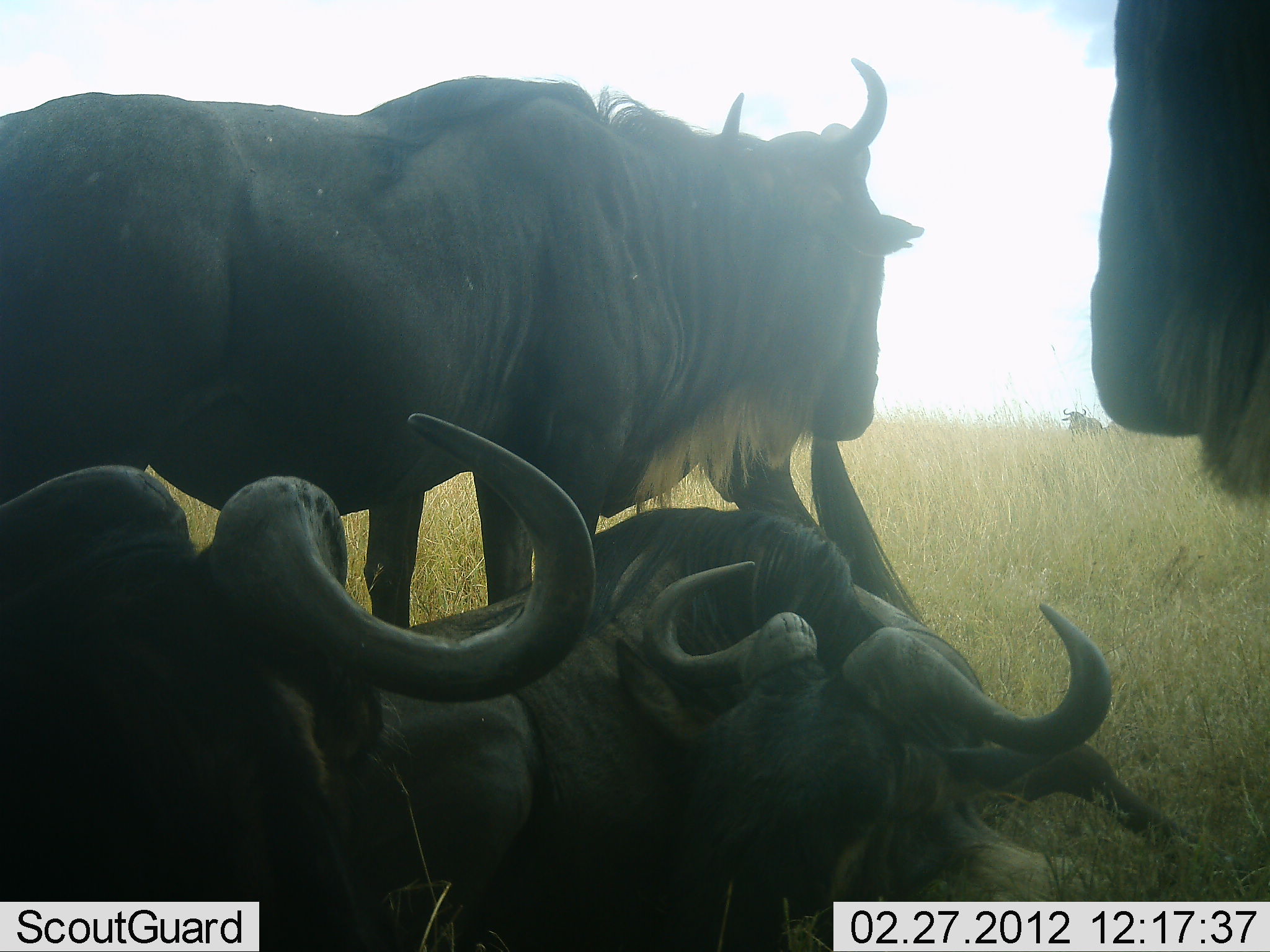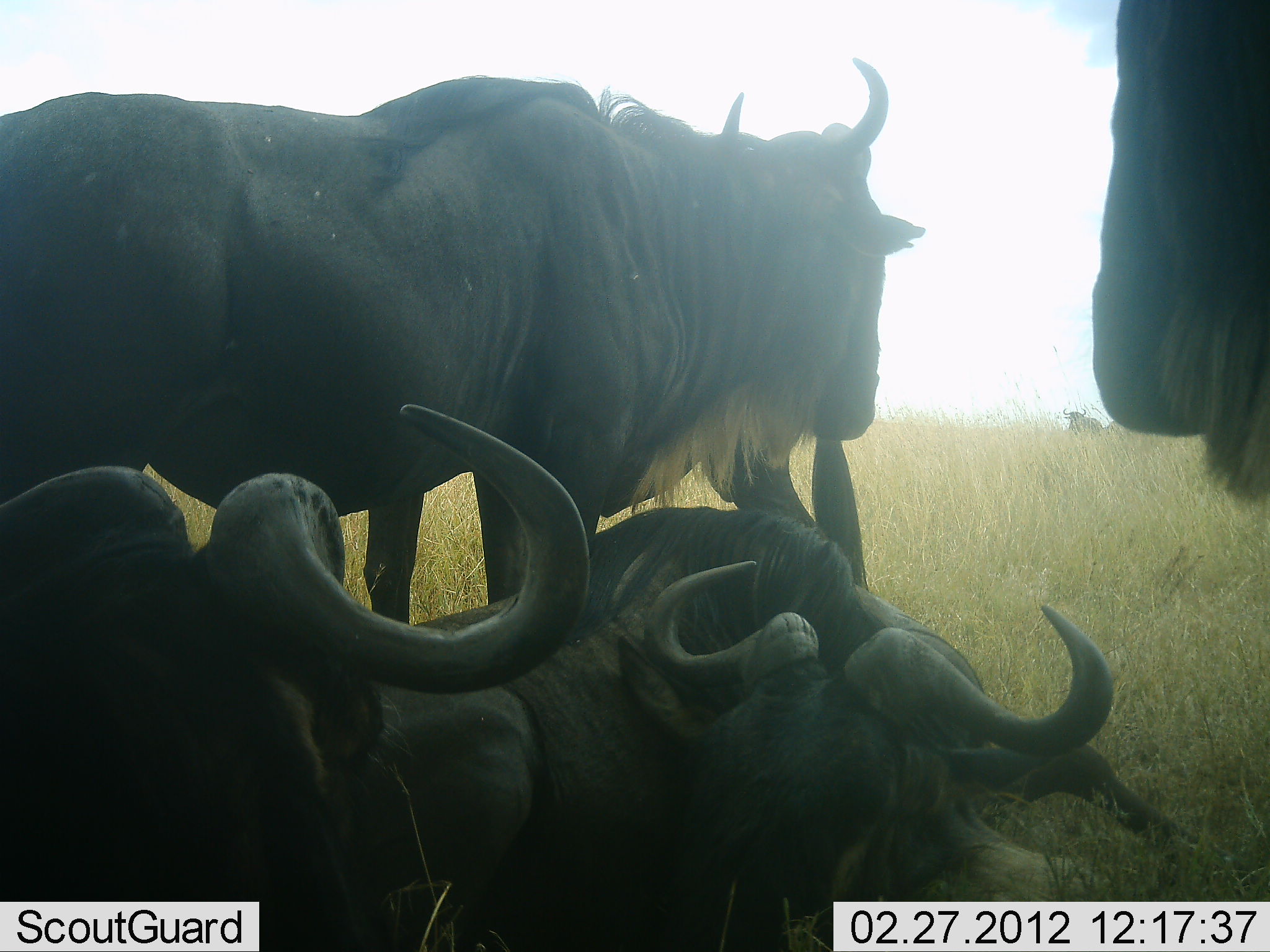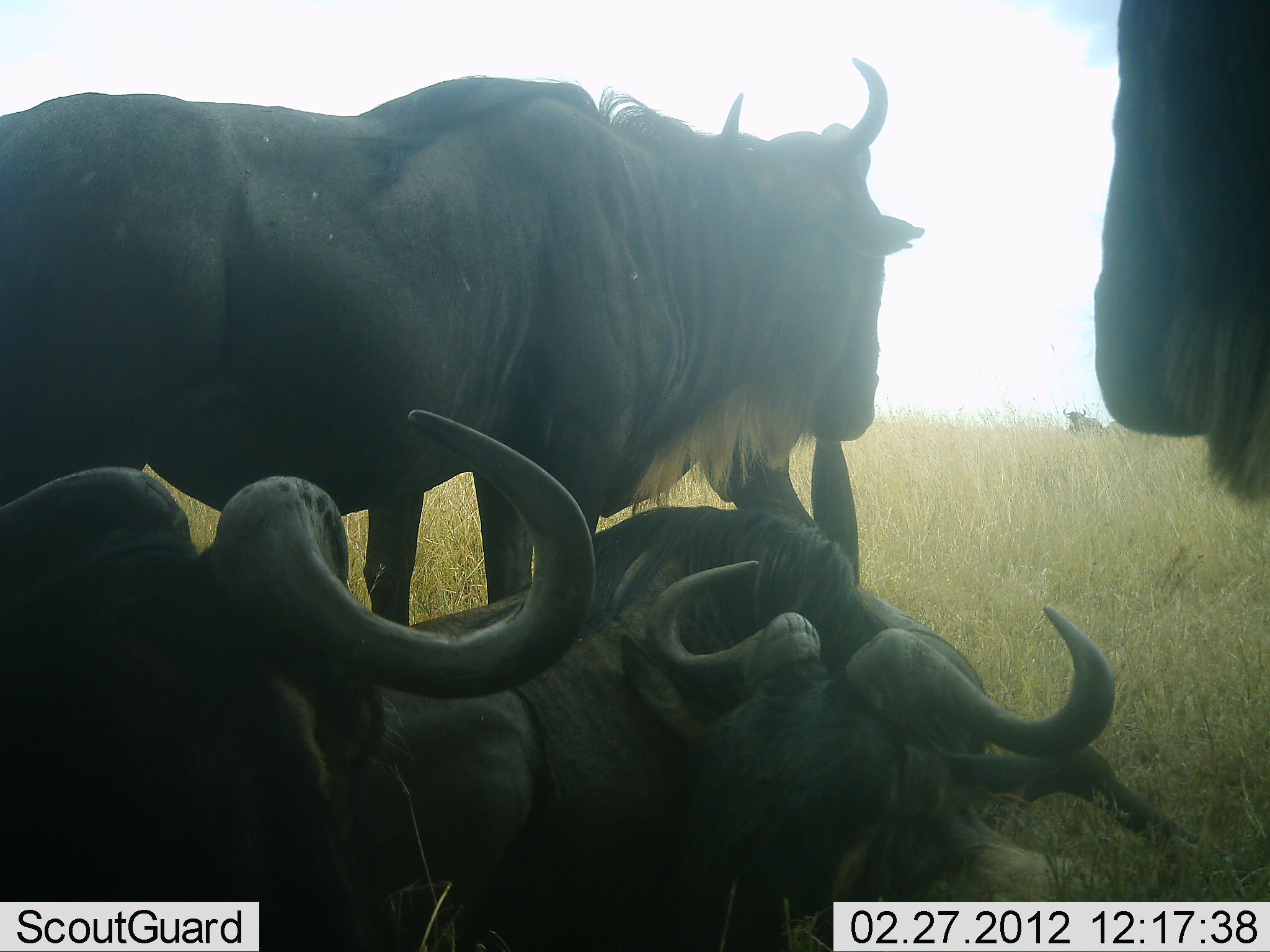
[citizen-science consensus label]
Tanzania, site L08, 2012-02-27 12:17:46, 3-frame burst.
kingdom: Animalia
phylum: Chordata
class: Mammalia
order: Artiodactyla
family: Bovidae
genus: Connochaetes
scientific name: Connochaetes taurinus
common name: blue wildebeest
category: wildebeest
Wildebeest (blue wildebeest) (Connochaetes taurinus), count 5. Behavior (volunteer vote fractions): standing 93%, resting 100%, moving 0%, interacting 0%. Young present (vote fraction): 0%. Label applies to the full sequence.